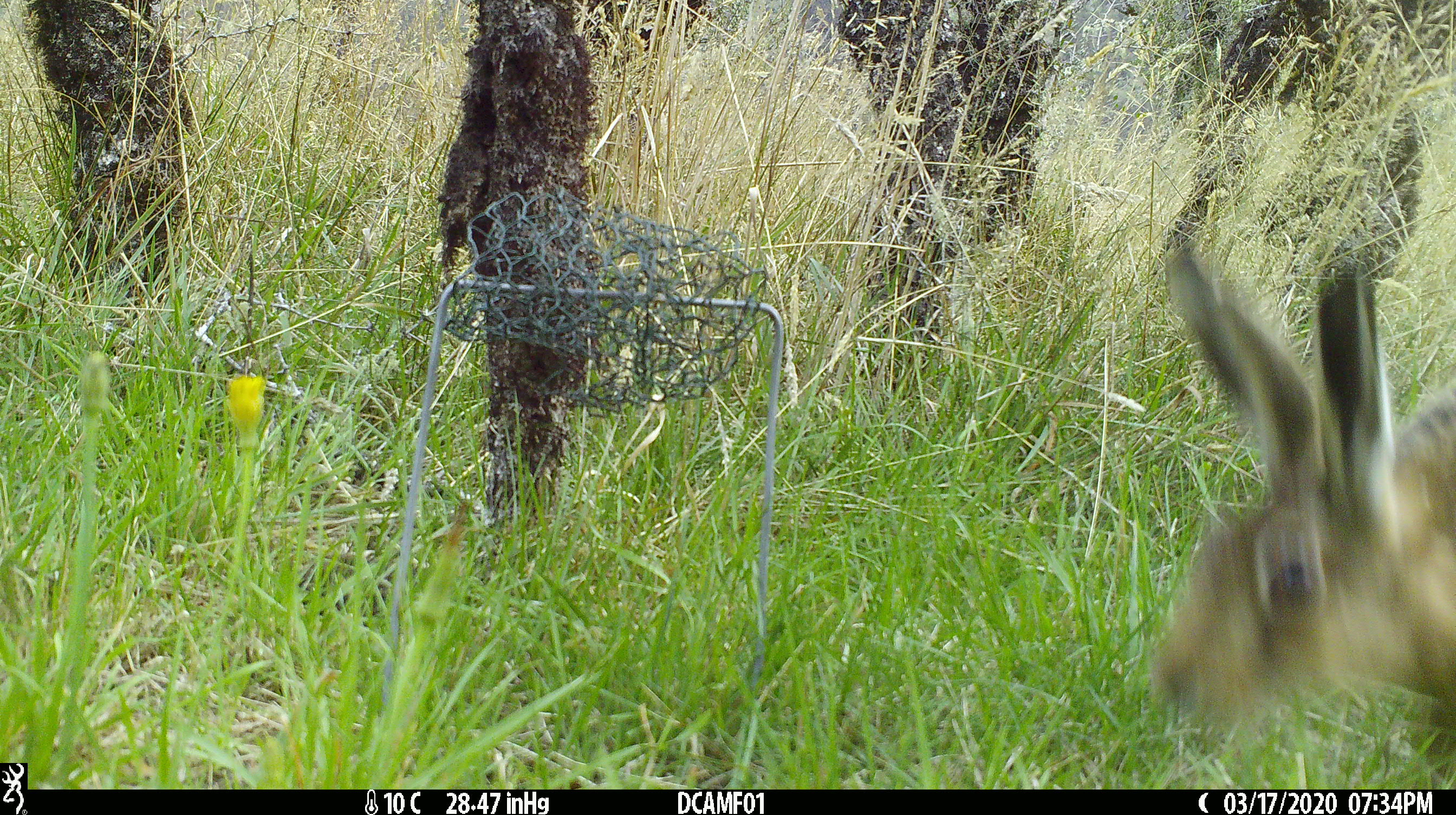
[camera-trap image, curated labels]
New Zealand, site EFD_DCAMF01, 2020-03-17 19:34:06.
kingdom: Animalia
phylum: Chordata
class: Mammalia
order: Lagomorpha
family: Leporidae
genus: Lepus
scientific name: Lepus europaeus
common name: brown hare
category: hare